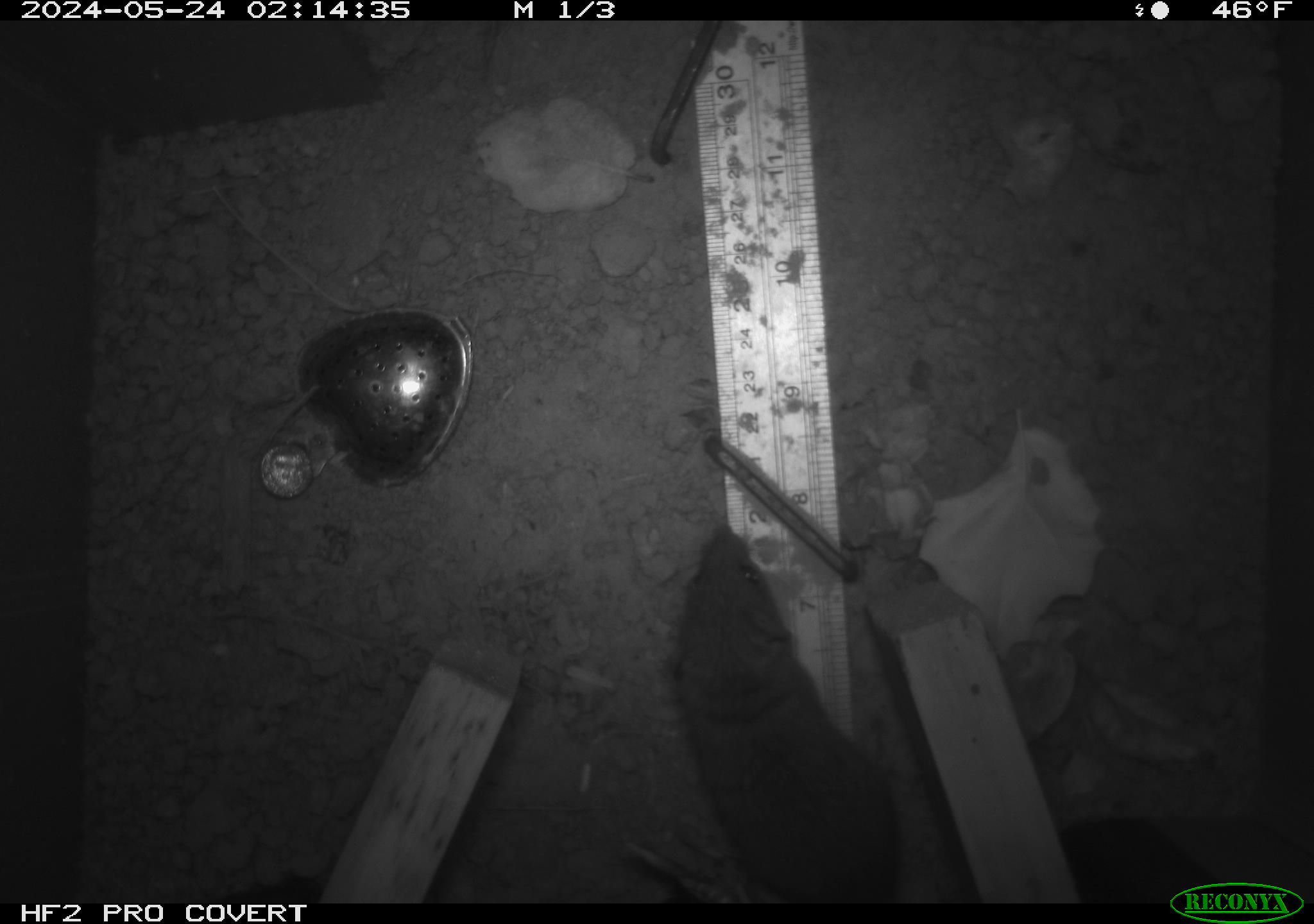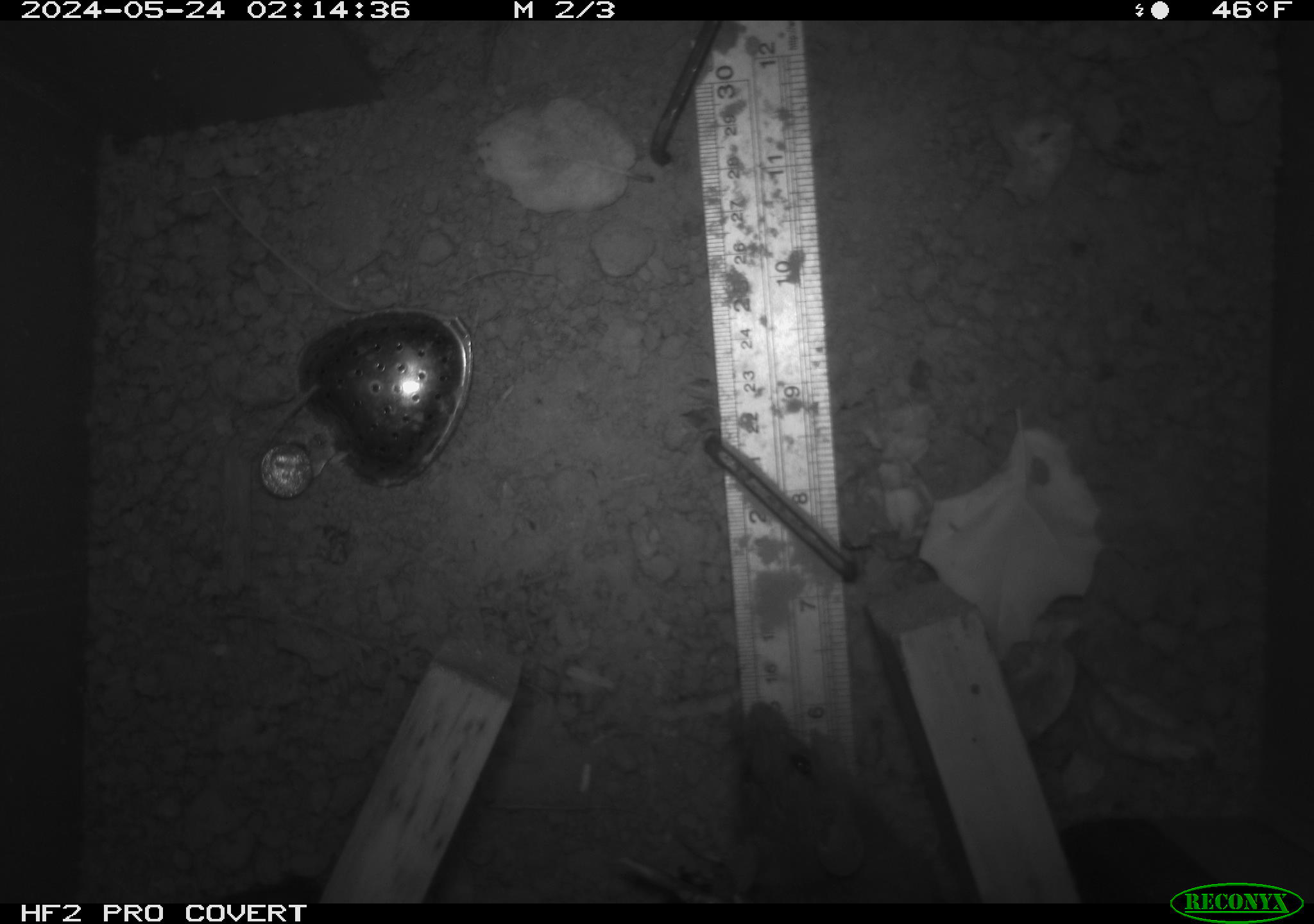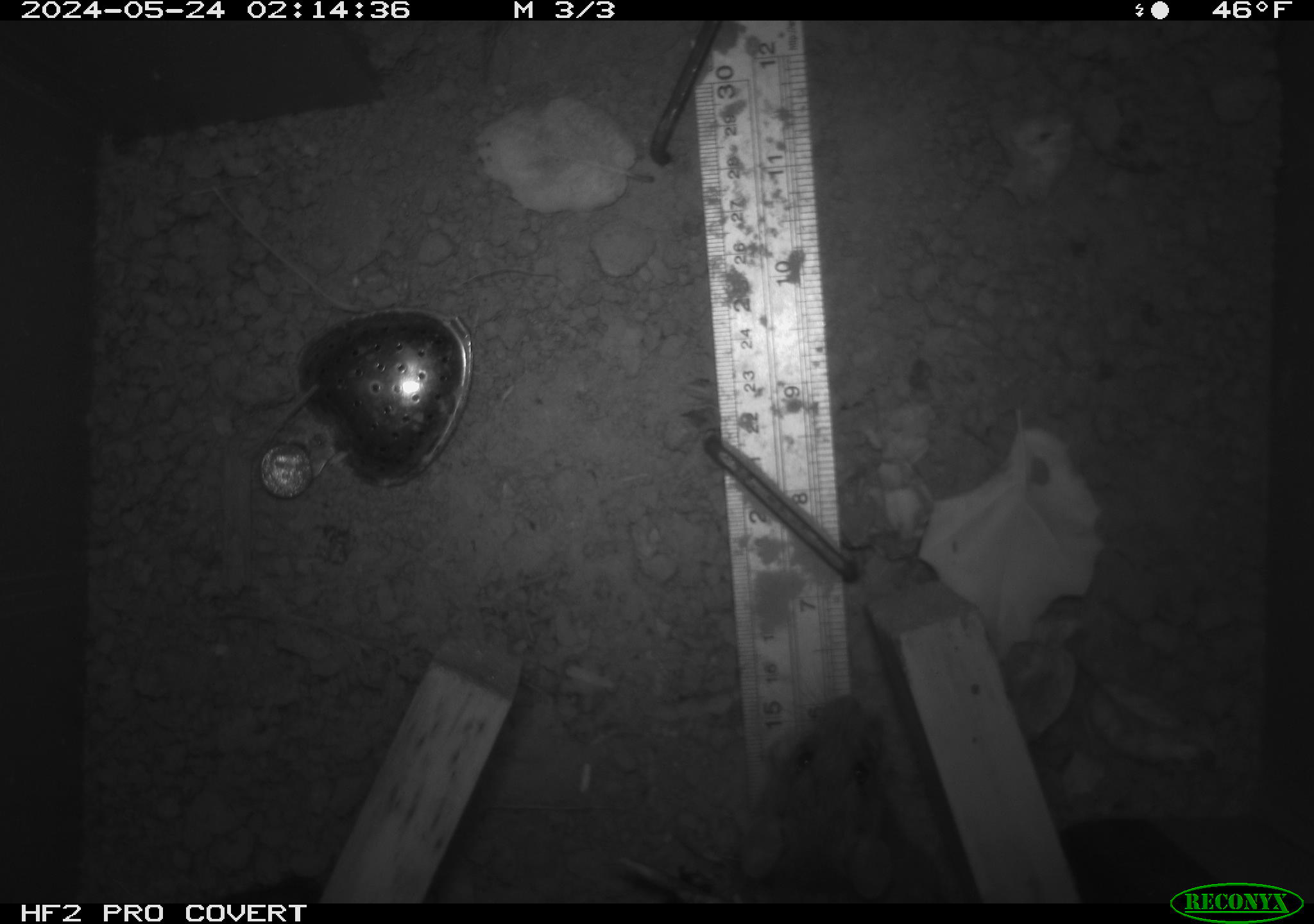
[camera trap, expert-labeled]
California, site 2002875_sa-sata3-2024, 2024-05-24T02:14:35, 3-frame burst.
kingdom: Animalia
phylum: Chordata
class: Mammalia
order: Rodentia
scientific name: Rodentia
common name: rodent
Rodent (Rodentia).